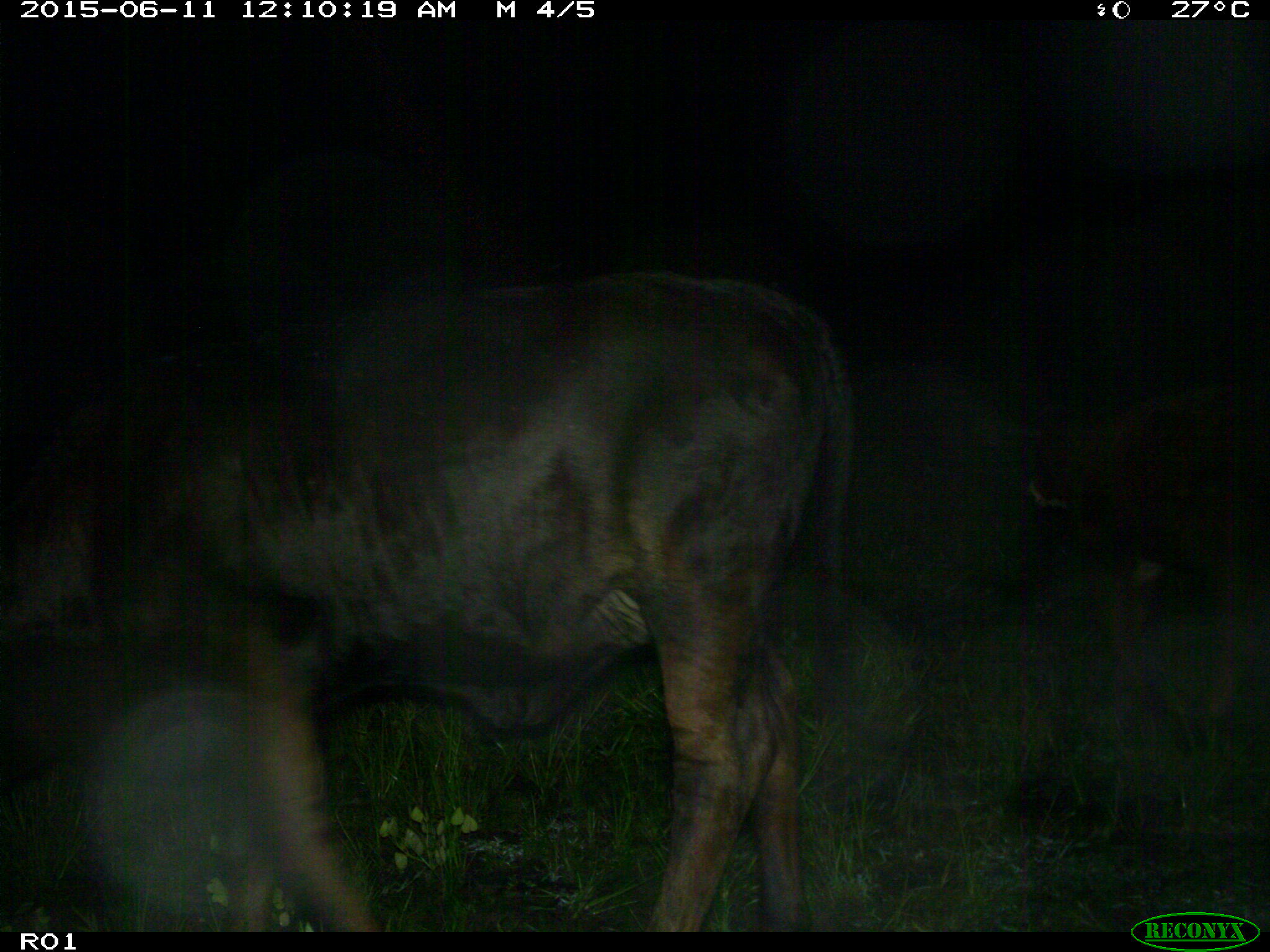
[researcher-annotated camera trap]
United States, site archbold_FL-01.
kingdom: Animalia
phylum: Chordata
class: Mammalia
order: Artiodactyla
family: Bovidae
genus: Bos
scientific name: Bos taurus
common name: domestic cow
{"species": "Bos taurus (domestic cow)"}